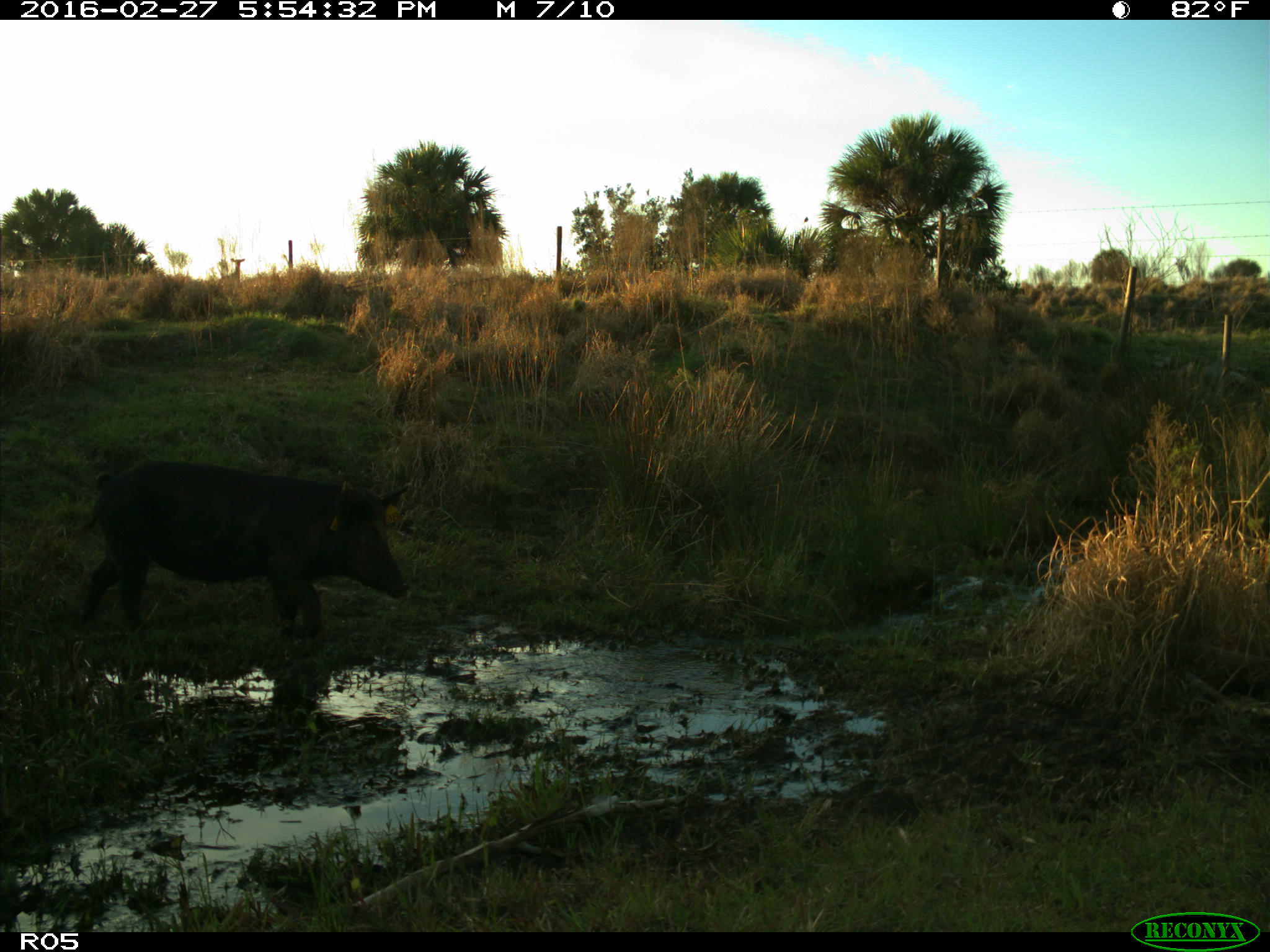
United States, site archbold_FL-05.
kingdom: Animalia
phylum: Chordata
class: Mammalia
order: Artiodactyla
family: Suidae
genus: Sus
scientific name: Sus scrofa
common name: wild boar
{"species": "Sus scrofa (wild boar)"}